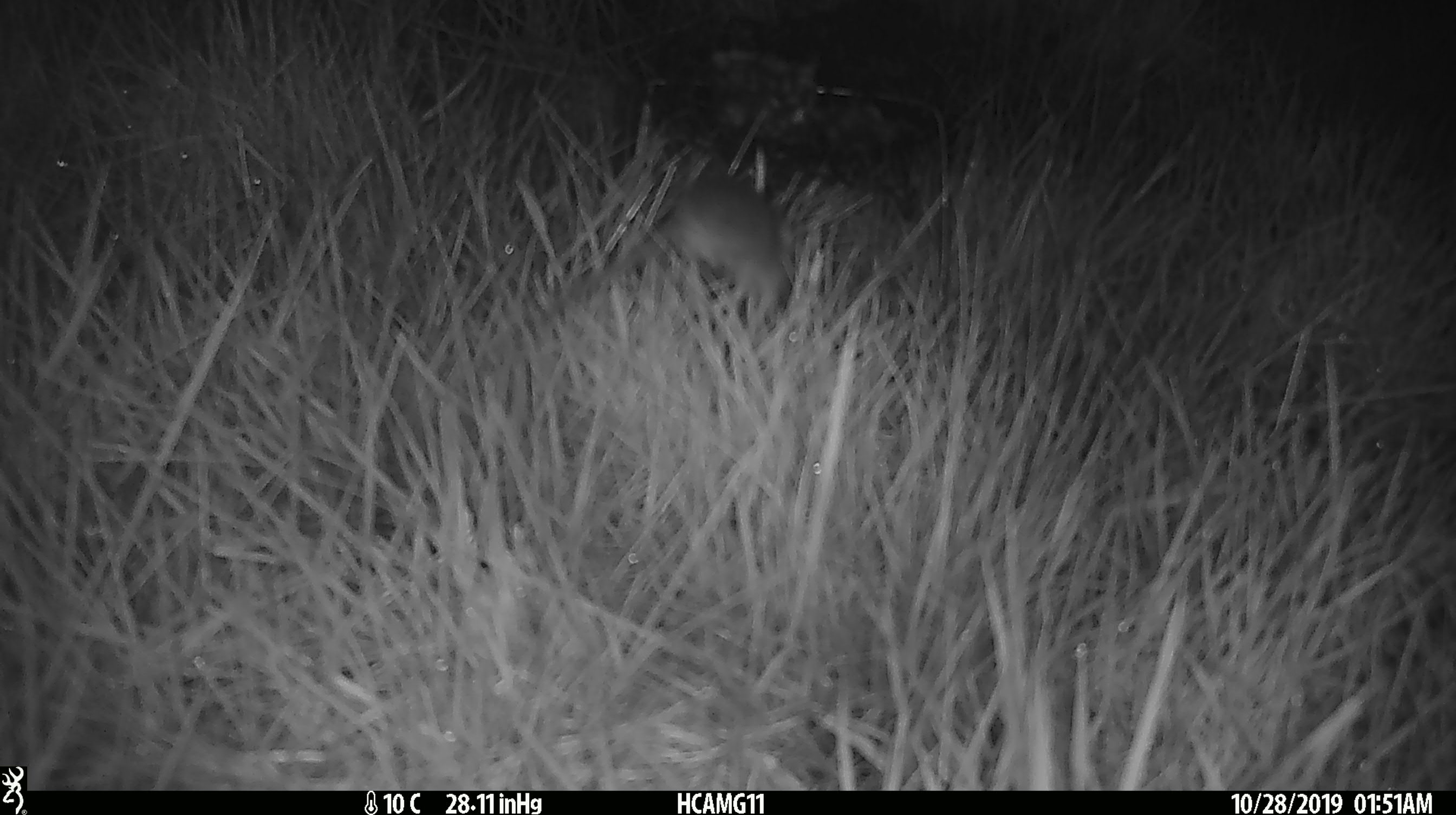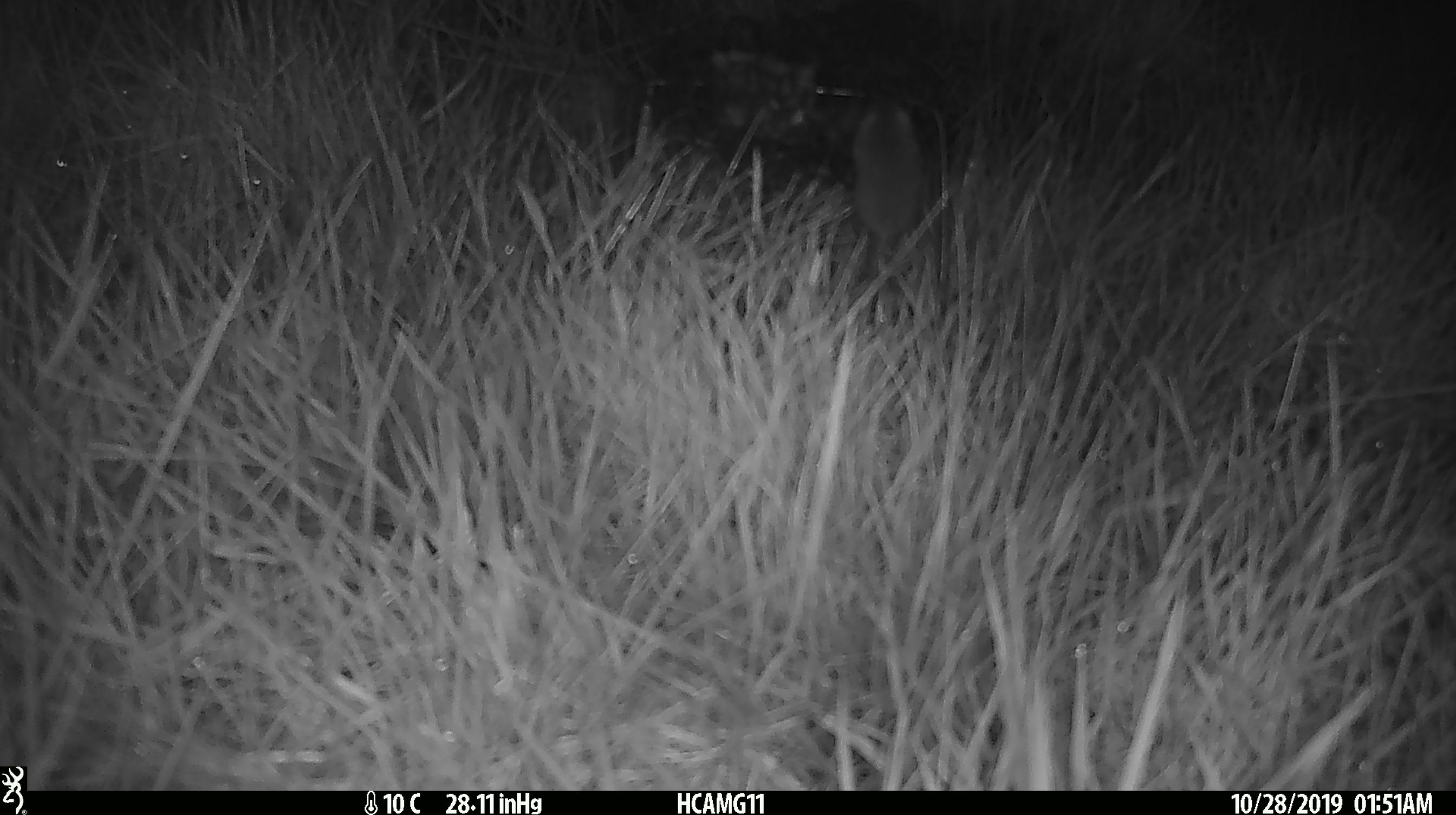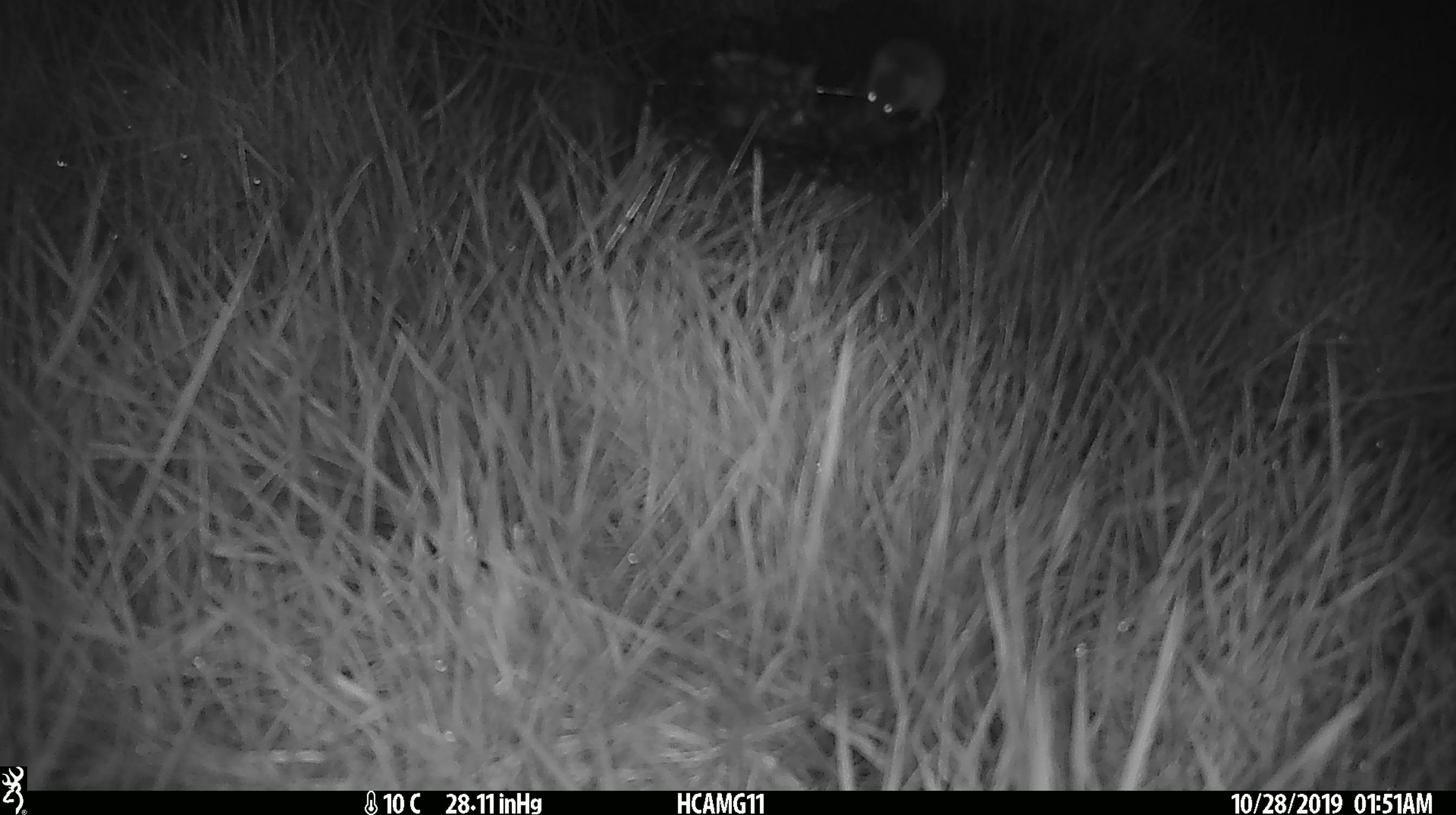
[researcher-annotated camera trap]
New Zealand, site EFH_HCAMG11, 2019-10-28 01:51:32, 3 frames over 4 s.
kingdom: Animalia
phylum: Chordata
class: Mammalia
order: Rodentia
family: Muridae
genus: Mus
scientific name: Mus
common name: mouse